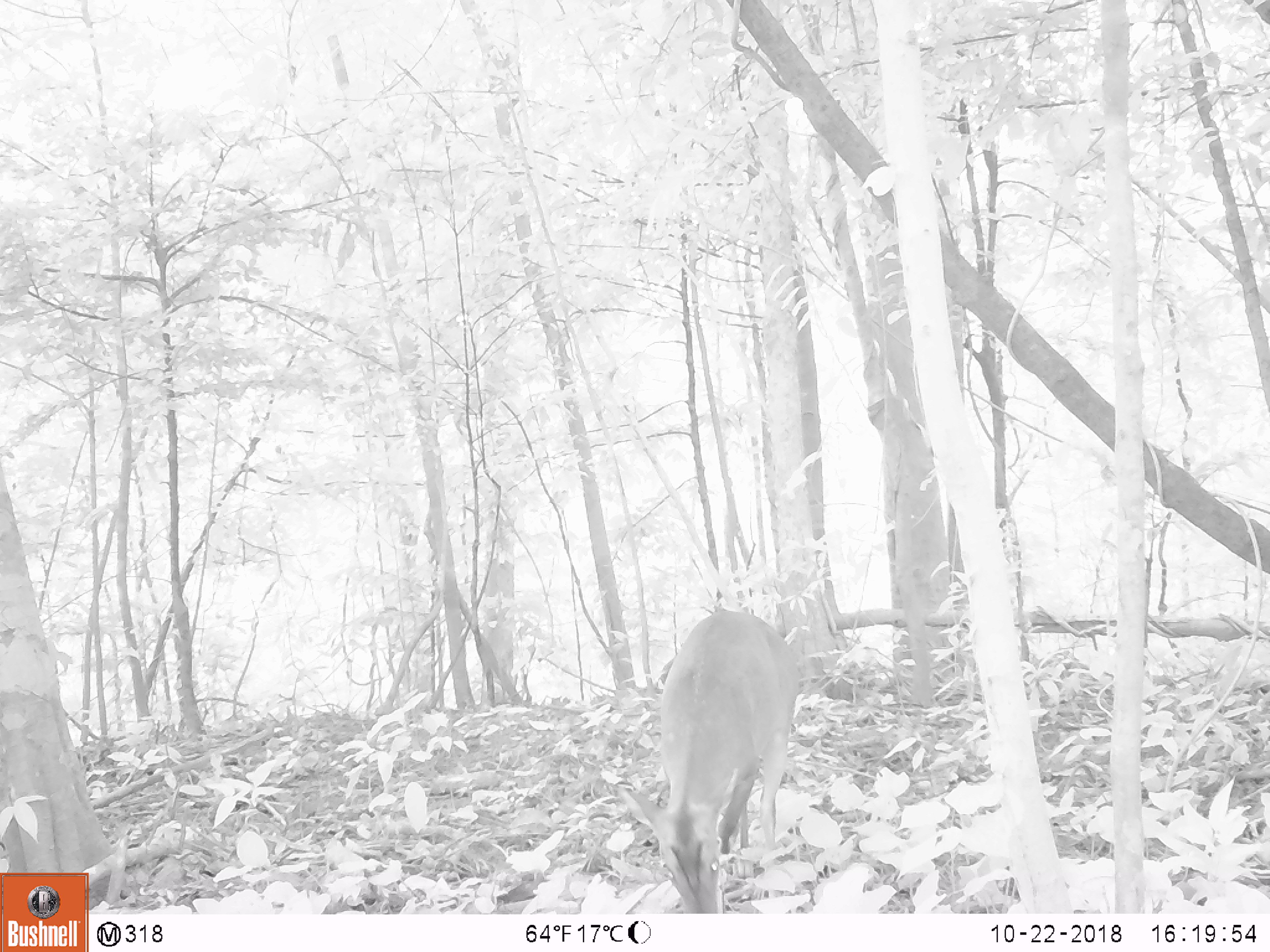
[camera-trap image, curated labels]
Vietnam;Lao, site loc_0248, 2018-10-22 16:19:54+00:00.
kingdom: Animalia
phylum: Chordata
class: Mammalia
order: Artiodactyla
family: Cervidae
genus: Muntiacus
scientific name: Muntiacus vuquangensis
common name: large-antlered muntjac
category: large antlered muntjac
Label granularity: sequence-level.